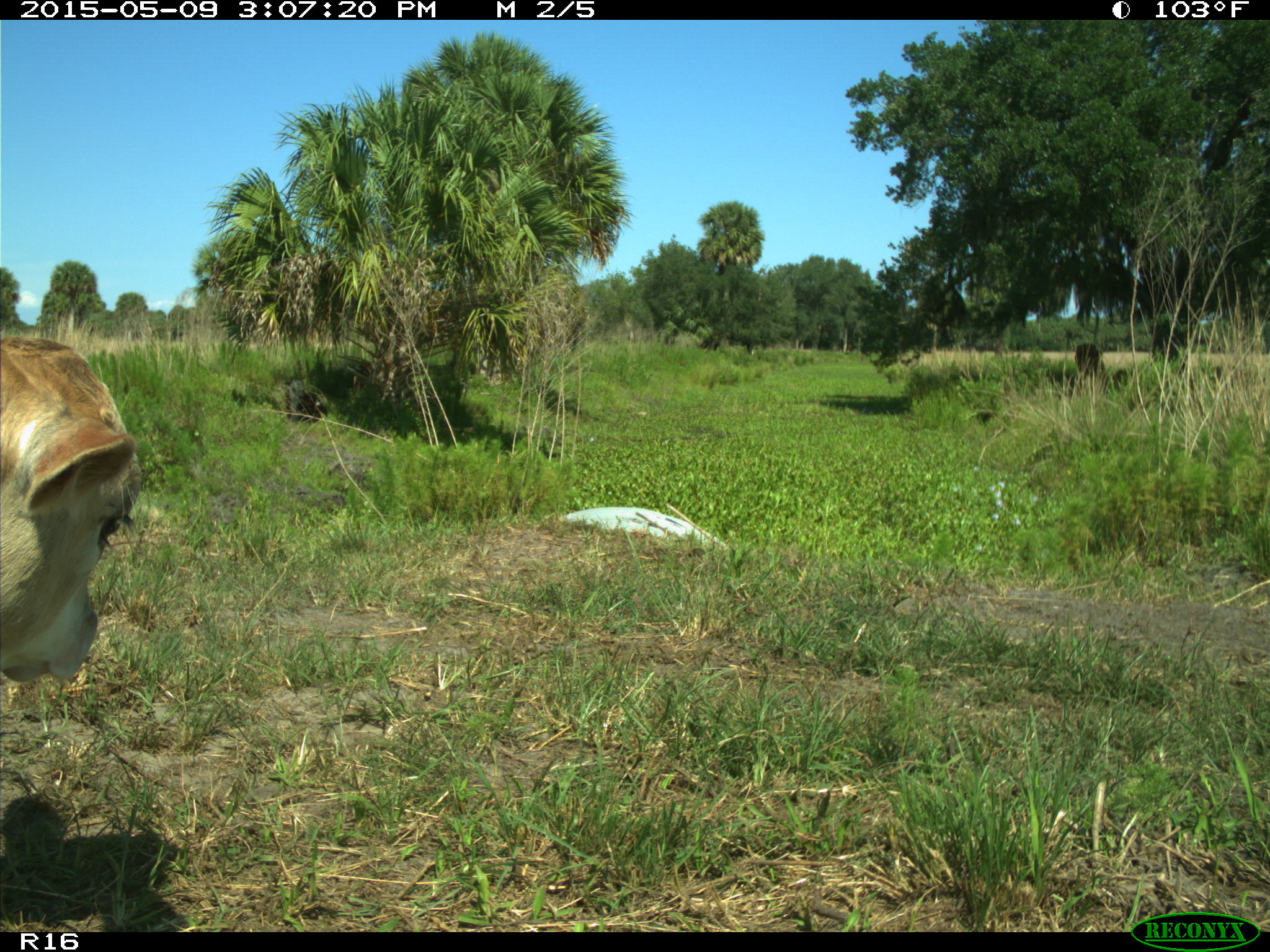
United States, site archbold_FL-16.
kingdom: Animalia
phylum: Chordata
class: Mammalia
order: Artiodactyla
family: Bovidae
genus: Bos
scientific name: Bos taurus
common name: domestic cow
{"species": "Bos taurus (domestic cow)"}